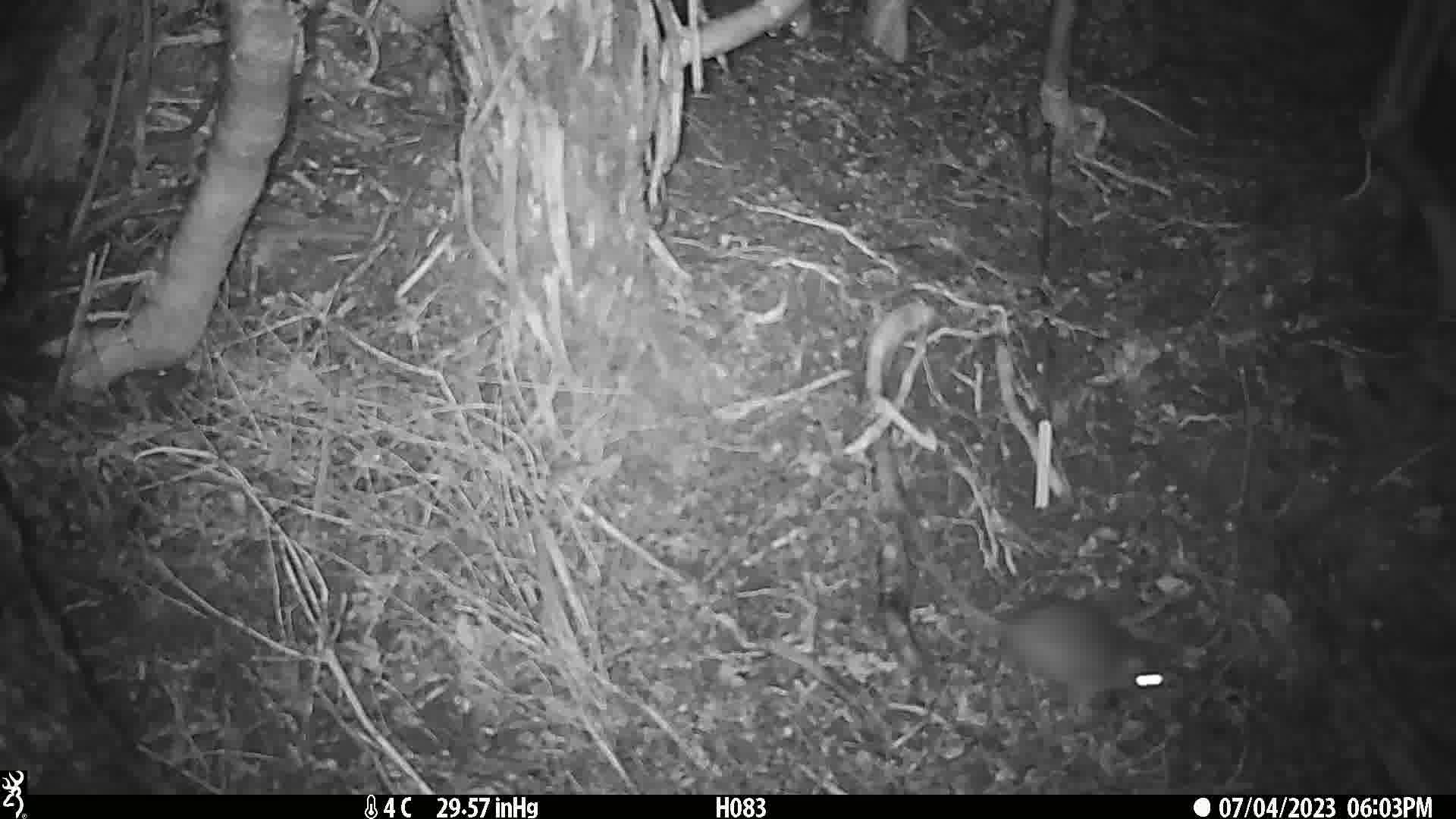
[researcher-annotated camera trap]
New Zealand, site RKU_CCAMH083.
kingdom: Animalia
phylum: Chordata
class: Mammalia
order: Rodentia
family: Muridae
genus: Rattus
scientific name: Rattus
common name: rat